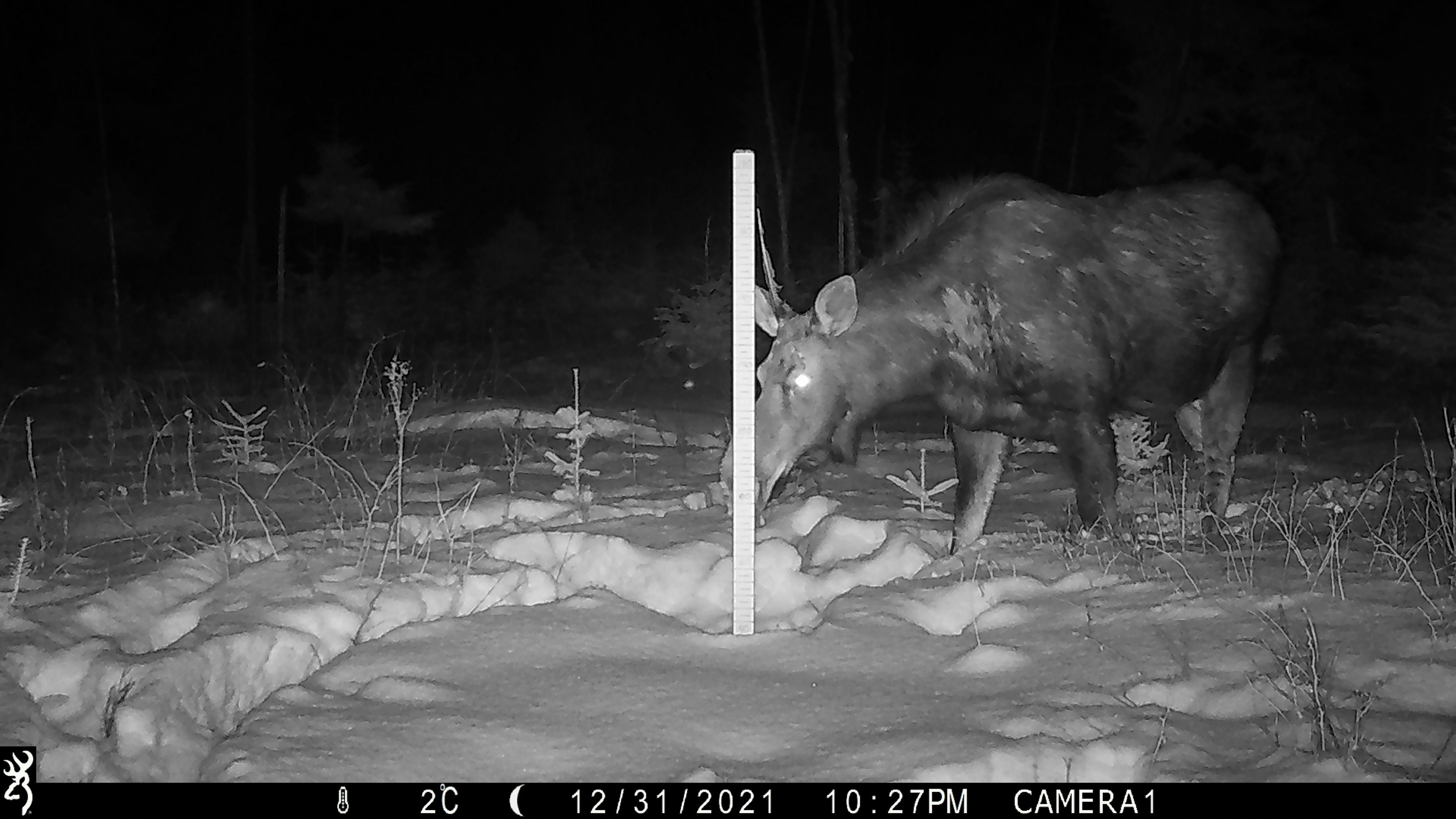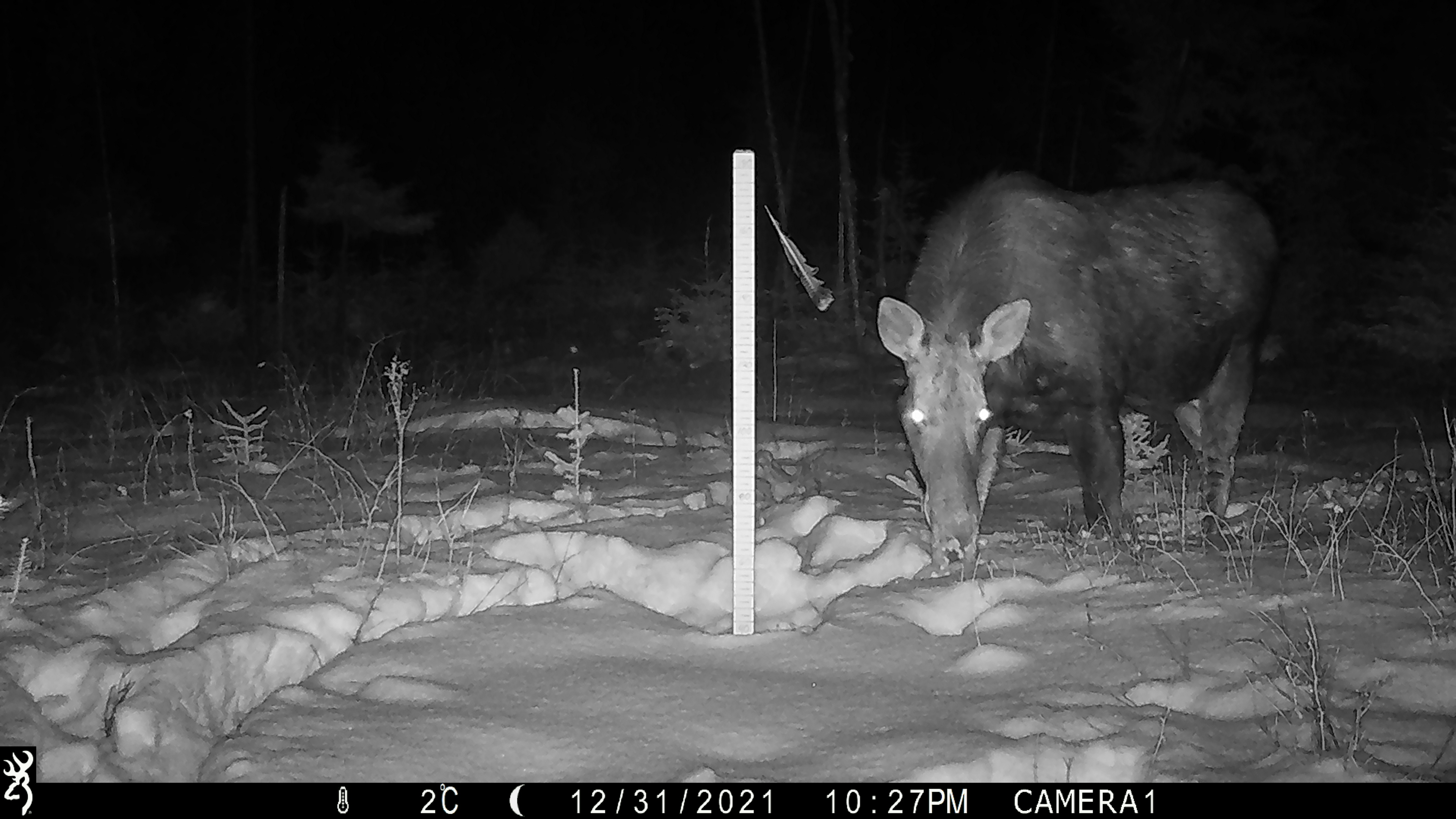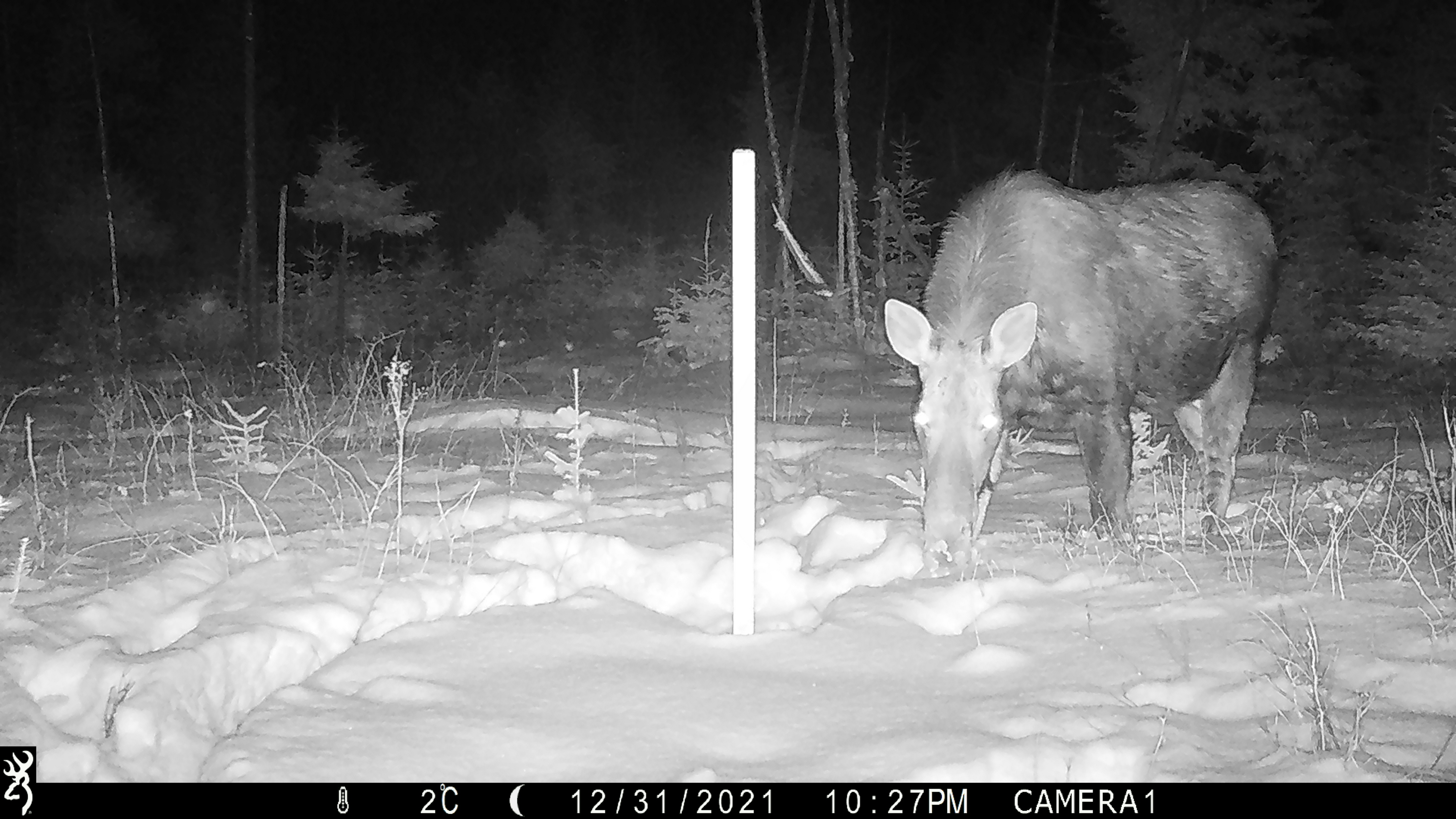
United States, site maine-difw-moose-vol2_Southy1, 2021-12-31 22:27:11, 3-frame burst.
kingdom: Animalia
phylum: Chordata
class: Mammalia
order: Artiodactyla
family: Cervidae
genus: Alces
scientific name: Alces alces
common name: moose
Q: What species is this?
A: Moose (Alces alces).